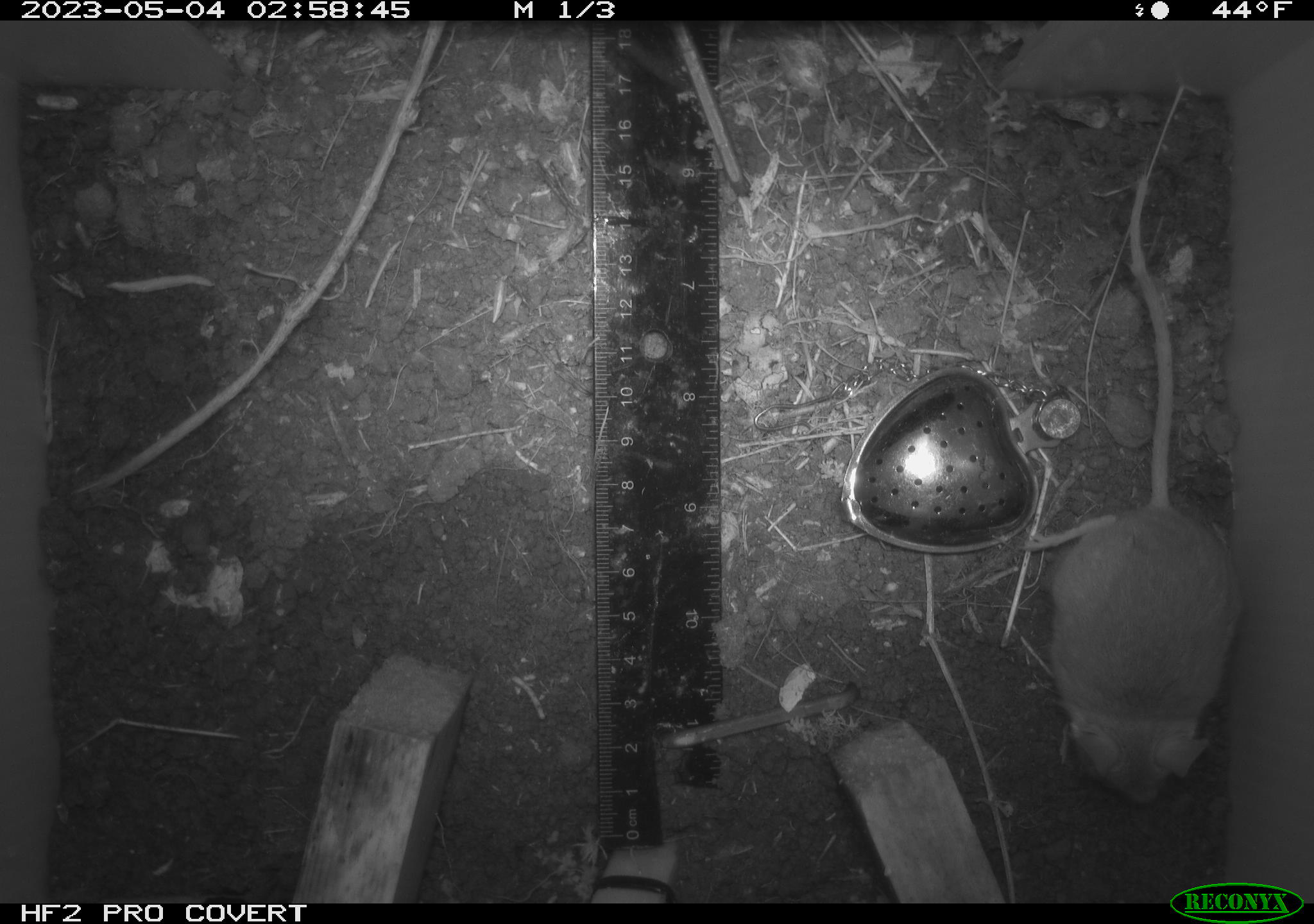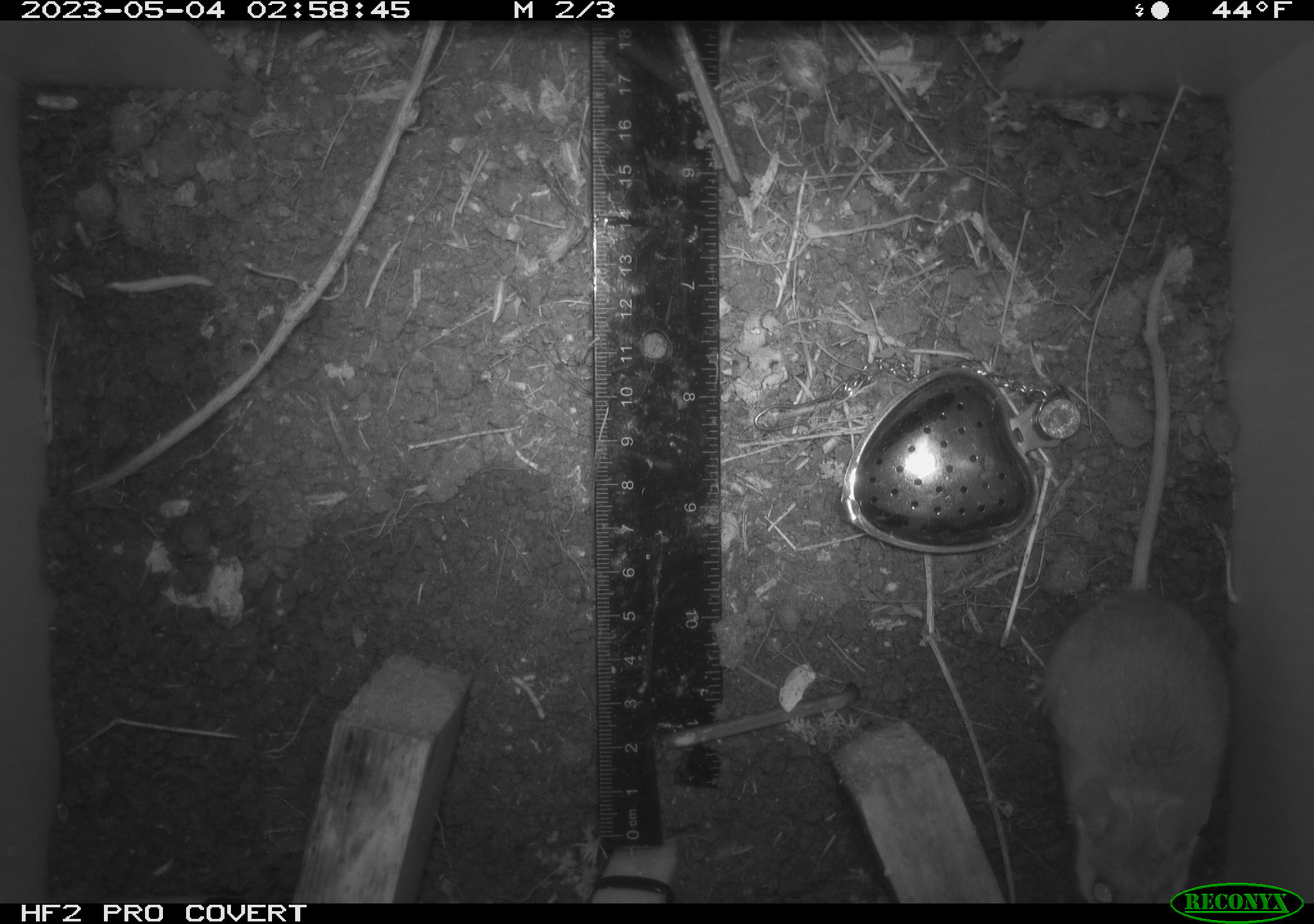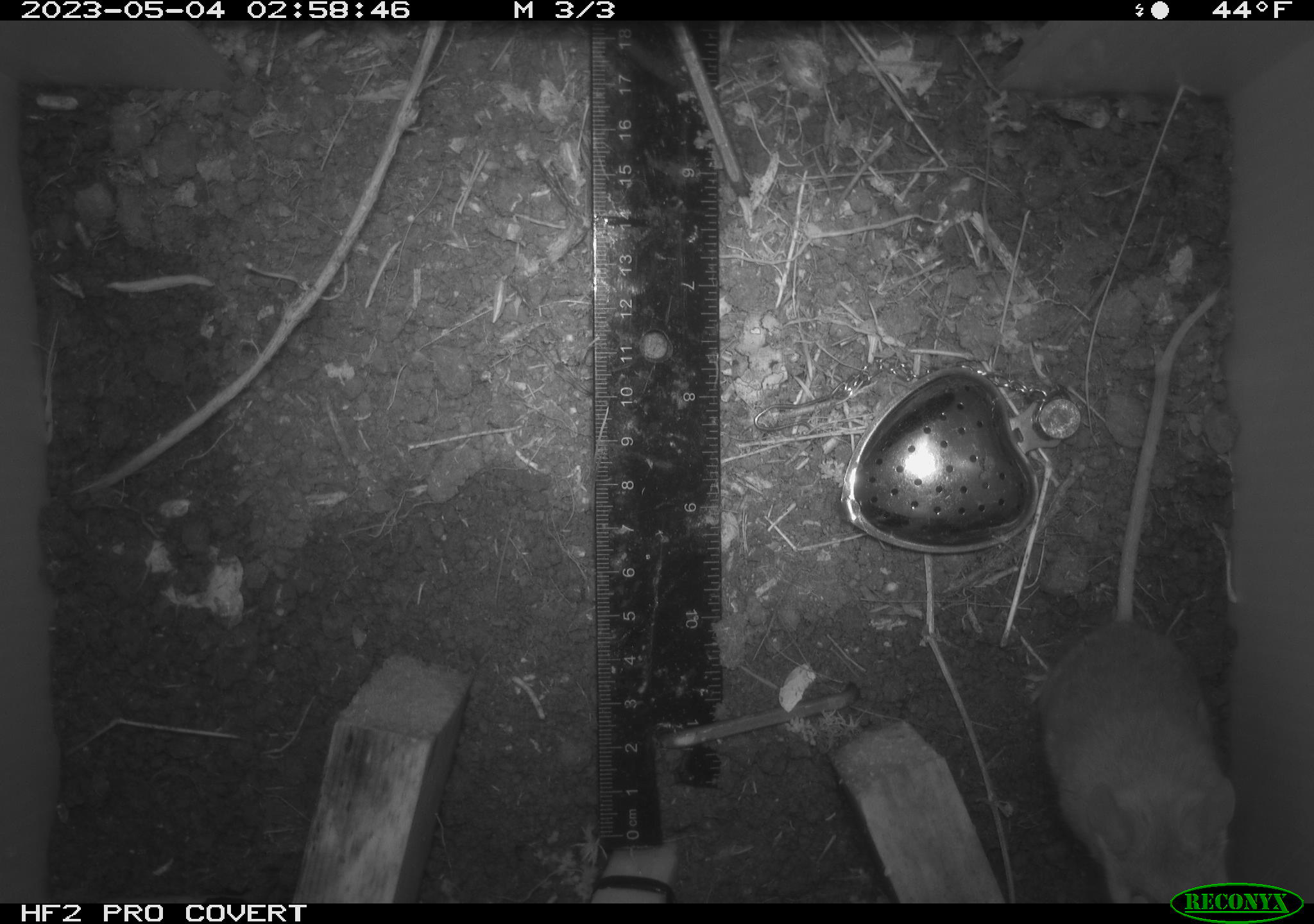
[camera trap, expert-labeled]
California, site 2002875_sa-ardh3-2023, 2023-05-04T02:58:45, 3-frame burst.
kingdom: Animalia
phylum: Chordata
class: Mammalia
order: Rodentia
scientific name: Rodentia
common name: mouse species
Mouse species (Rodentia).